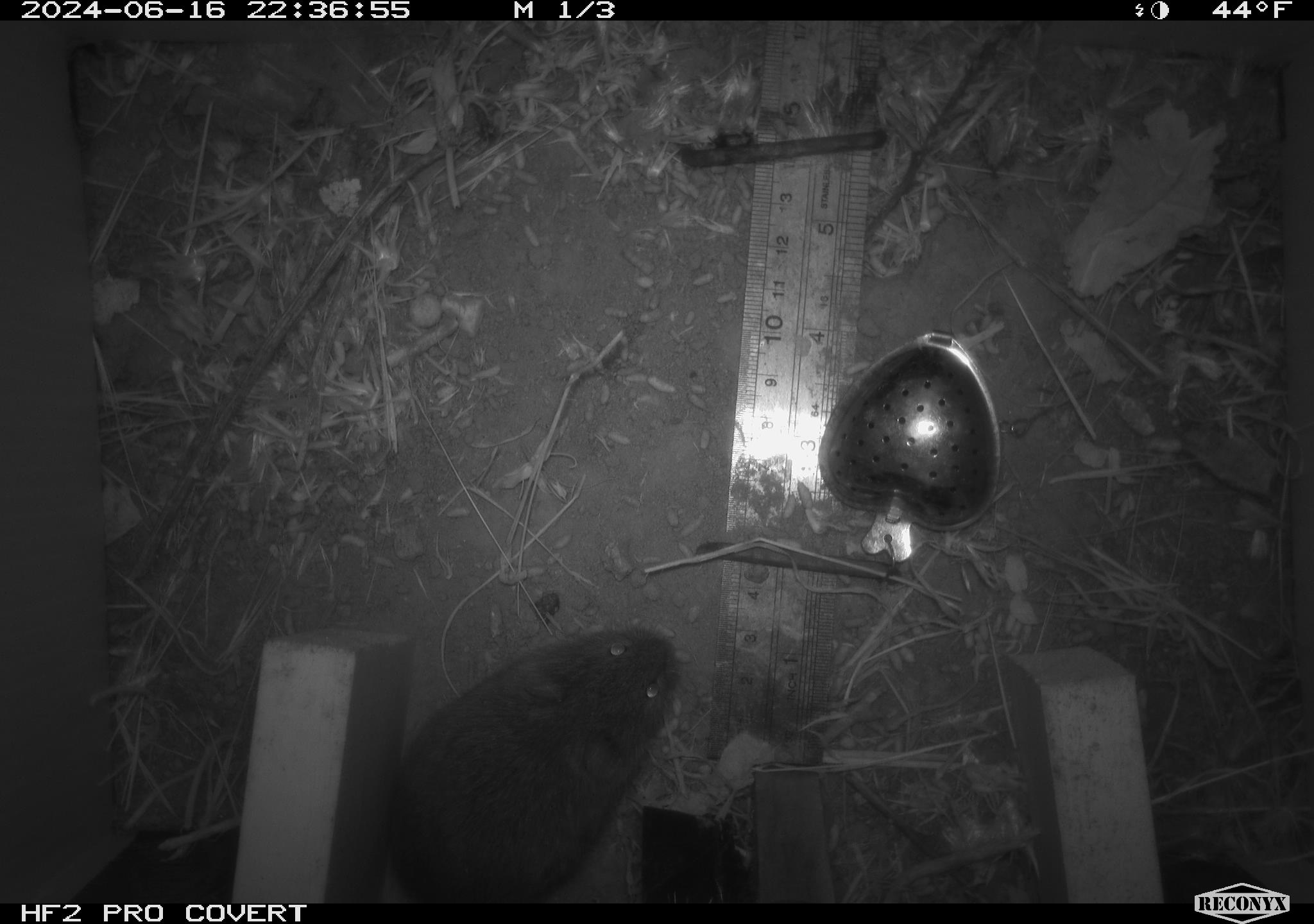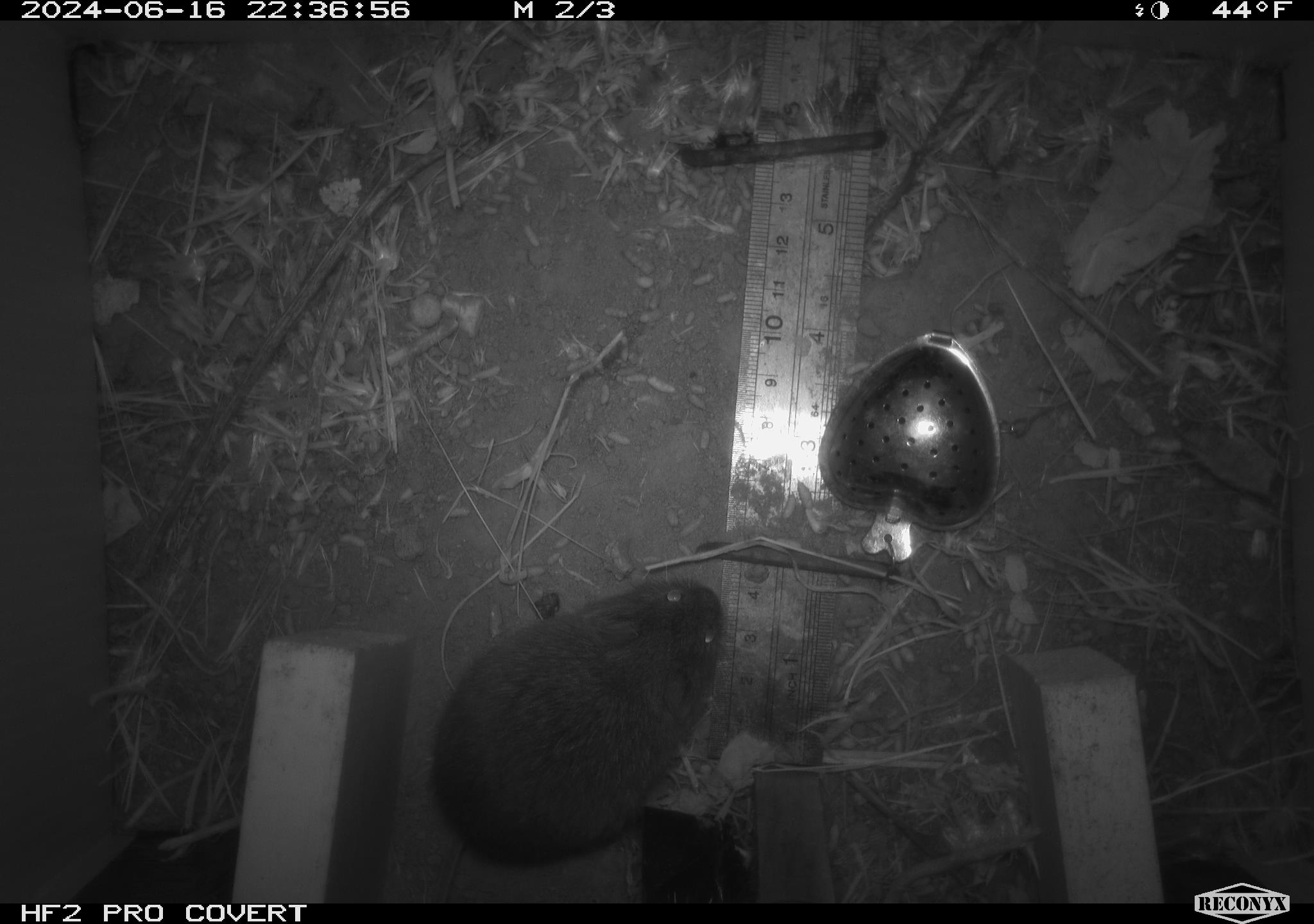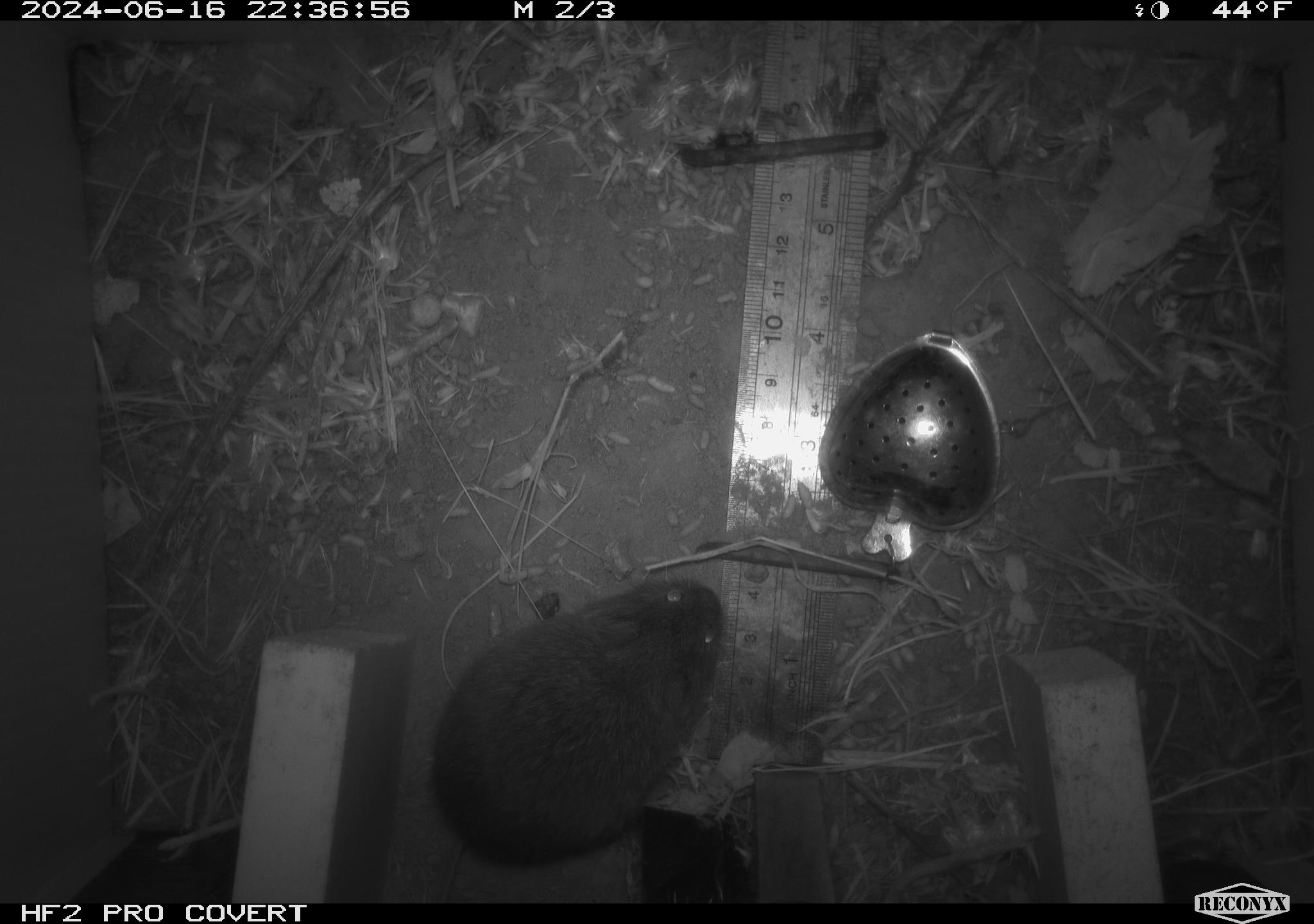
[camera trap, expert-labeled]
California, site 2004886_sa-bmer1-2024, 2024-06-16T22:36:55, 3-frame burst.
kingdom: Animalia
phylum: Chordata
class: Mammalia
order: Rodentia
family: Cricetidae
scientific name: Cricetidae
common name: hamsters, voles, lemmings, and allies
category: cricetidae family